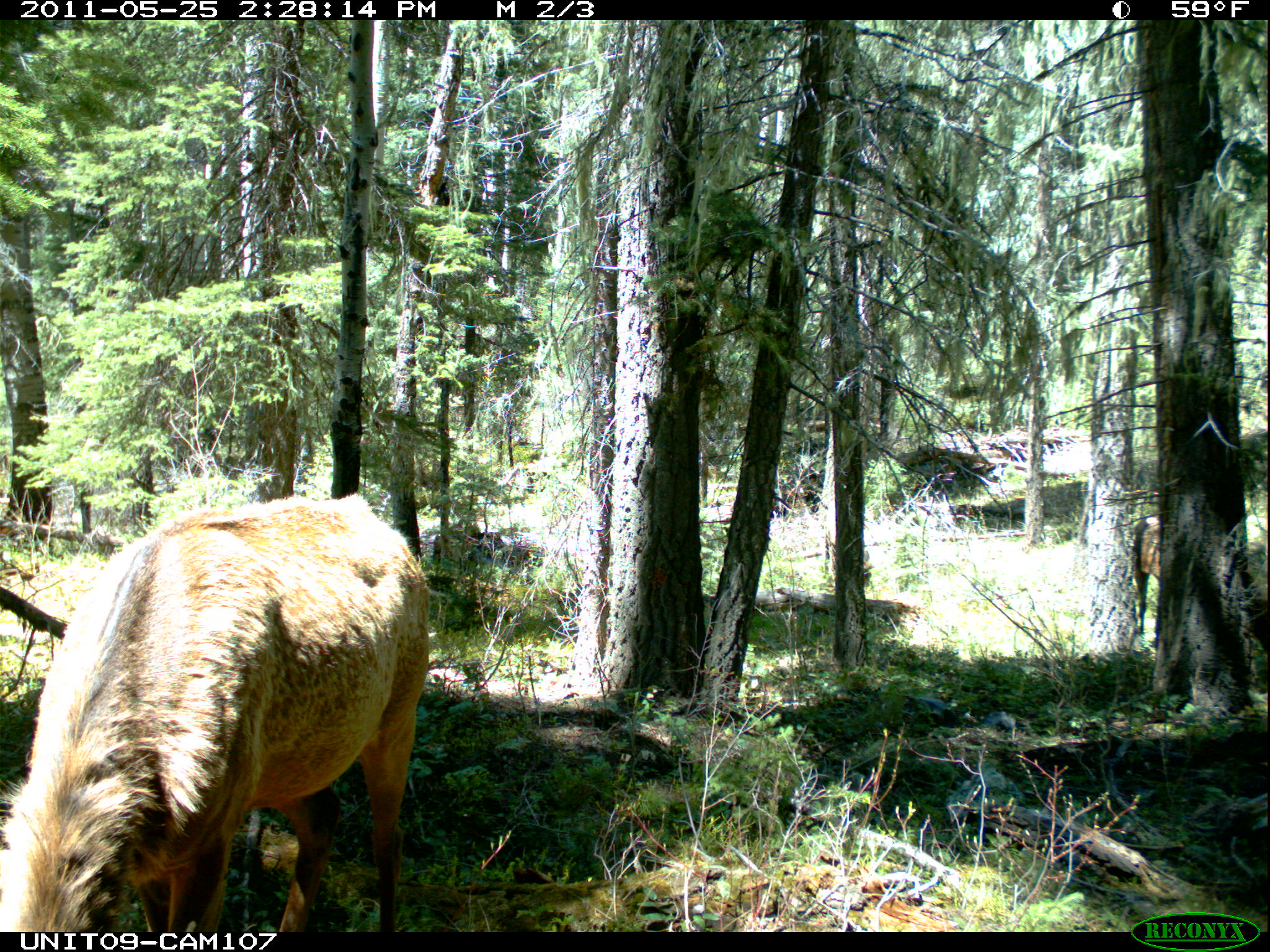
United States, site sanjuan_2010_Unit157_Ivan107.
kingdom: Animalia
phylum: Chordata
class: Mammalia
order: Artiodactyla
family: Cervidae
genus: Cervus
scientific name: Cervus elaphus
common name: red deer